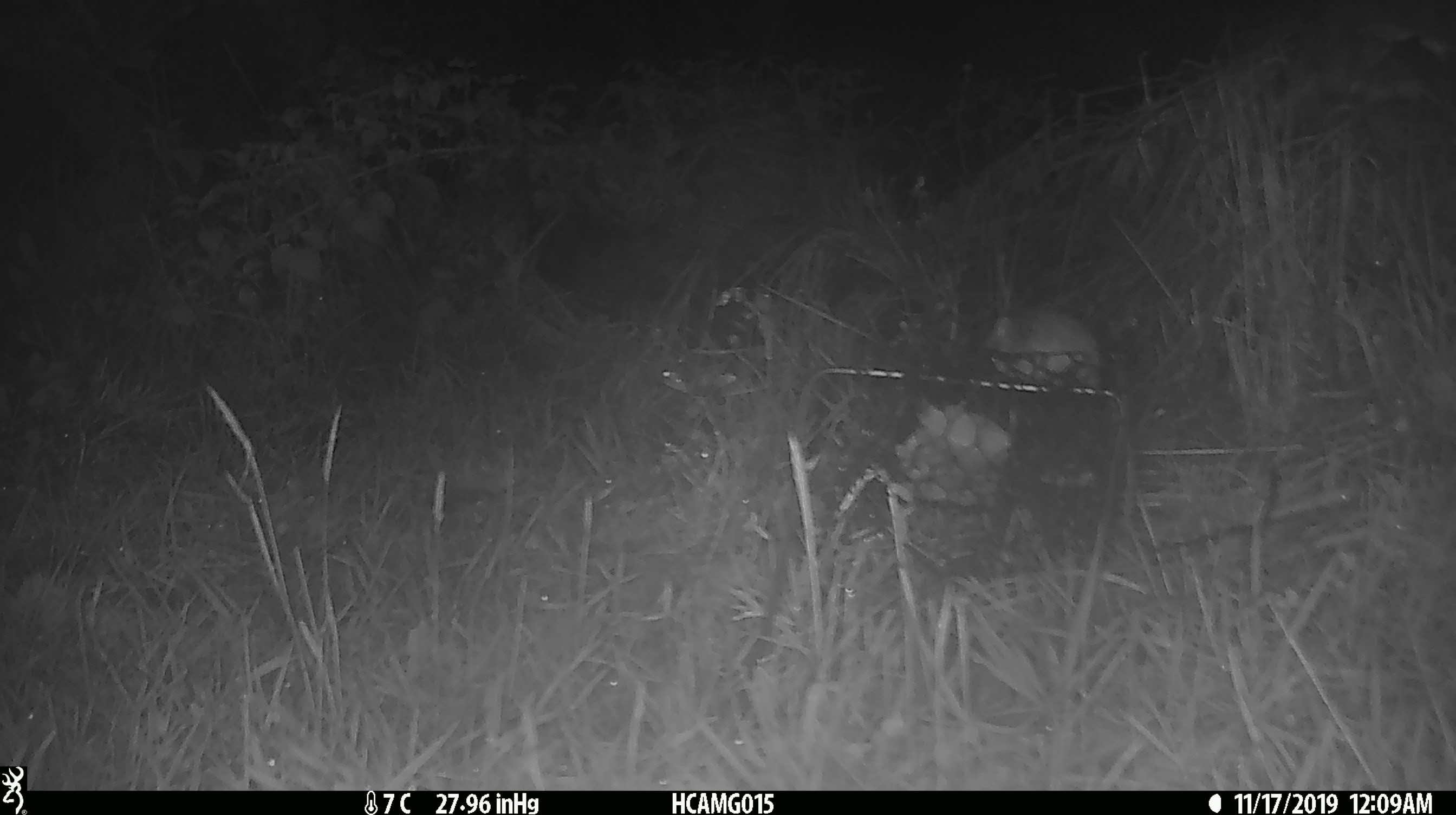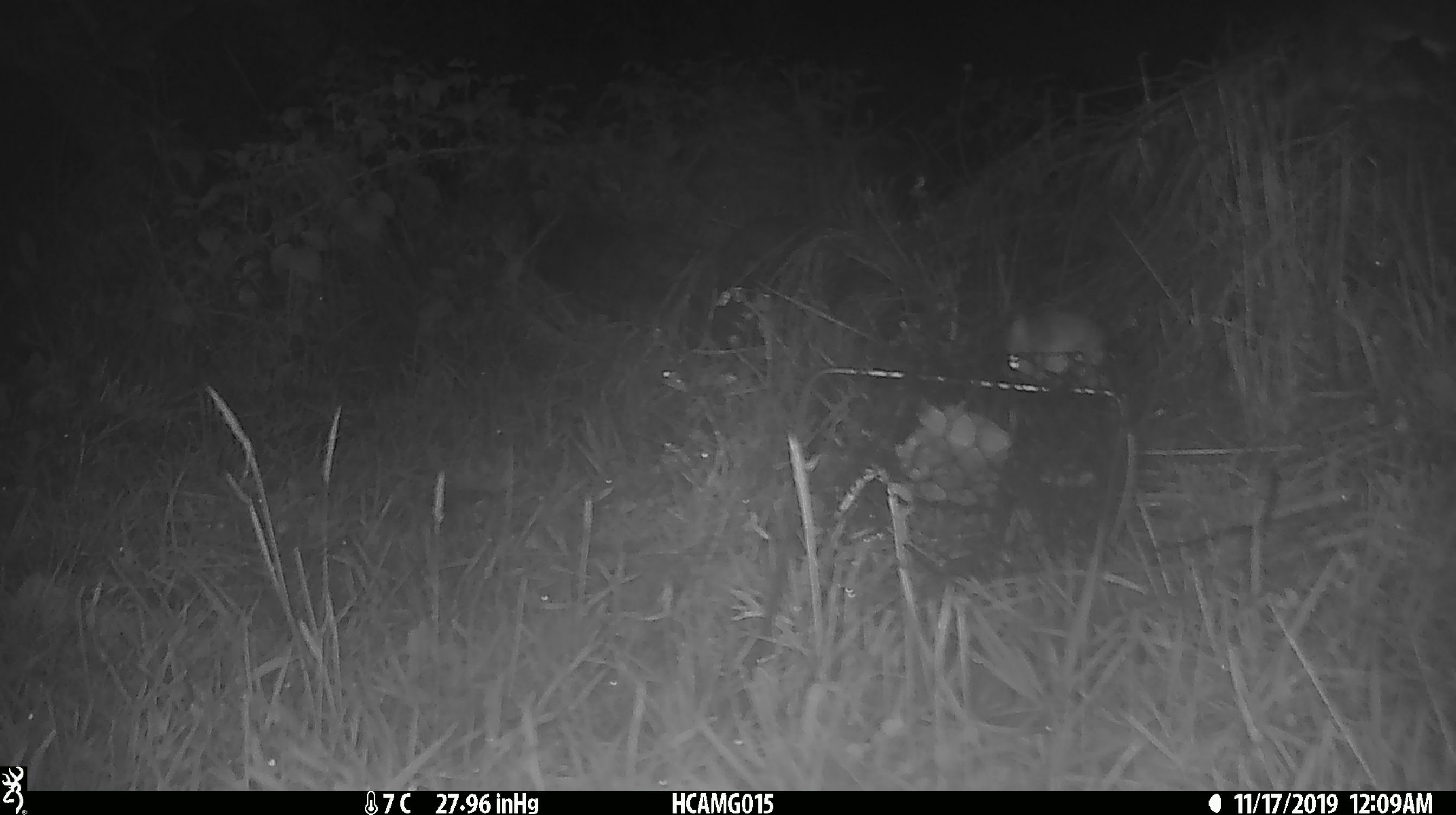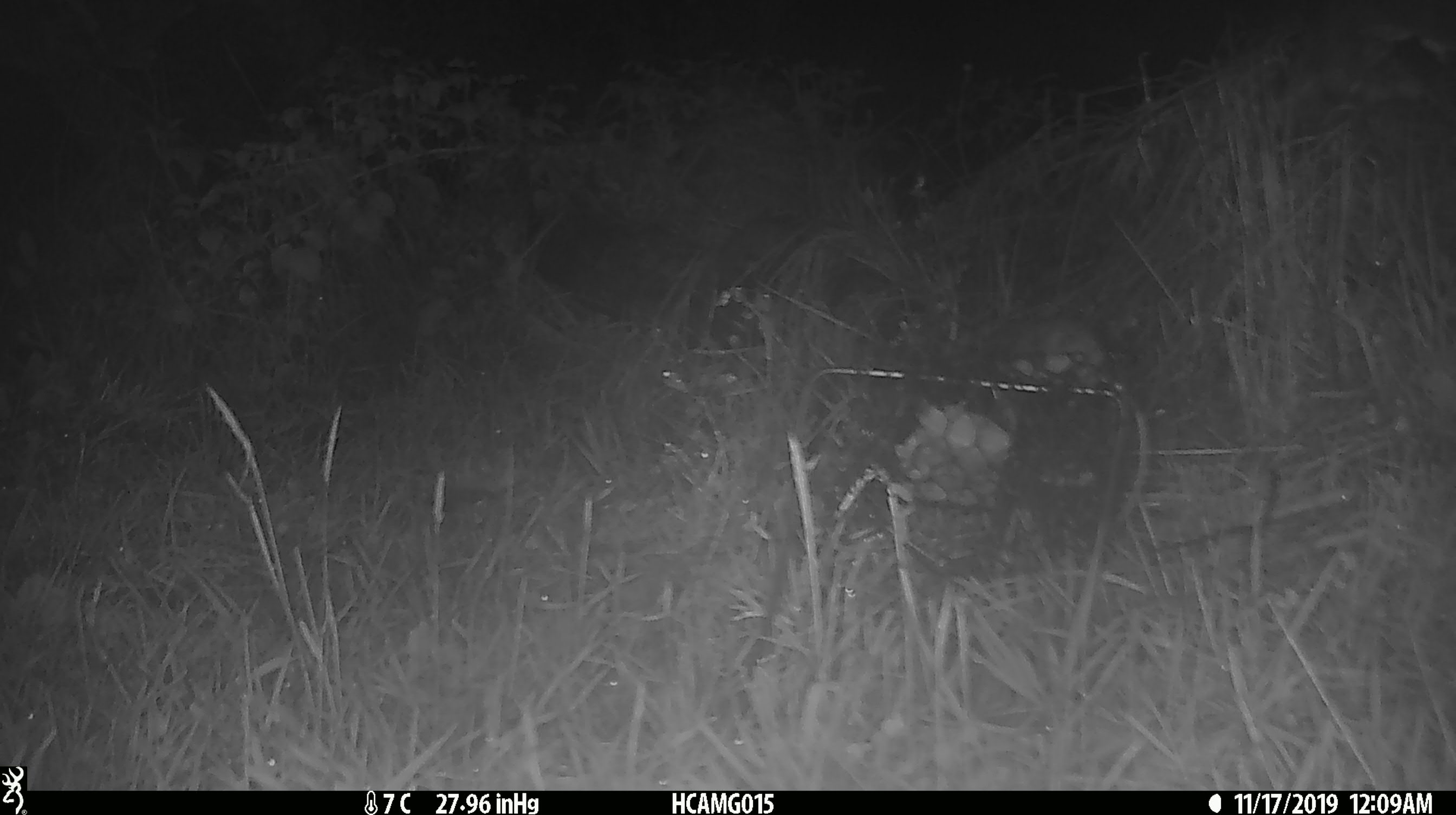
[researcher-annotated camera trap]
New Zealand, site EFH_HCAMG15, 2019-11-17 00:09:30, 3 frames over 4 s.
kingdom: Animalia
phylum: Chordata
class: Mammalia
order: Rodentia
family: Muridae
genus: Mus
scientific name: Mus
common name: mouse